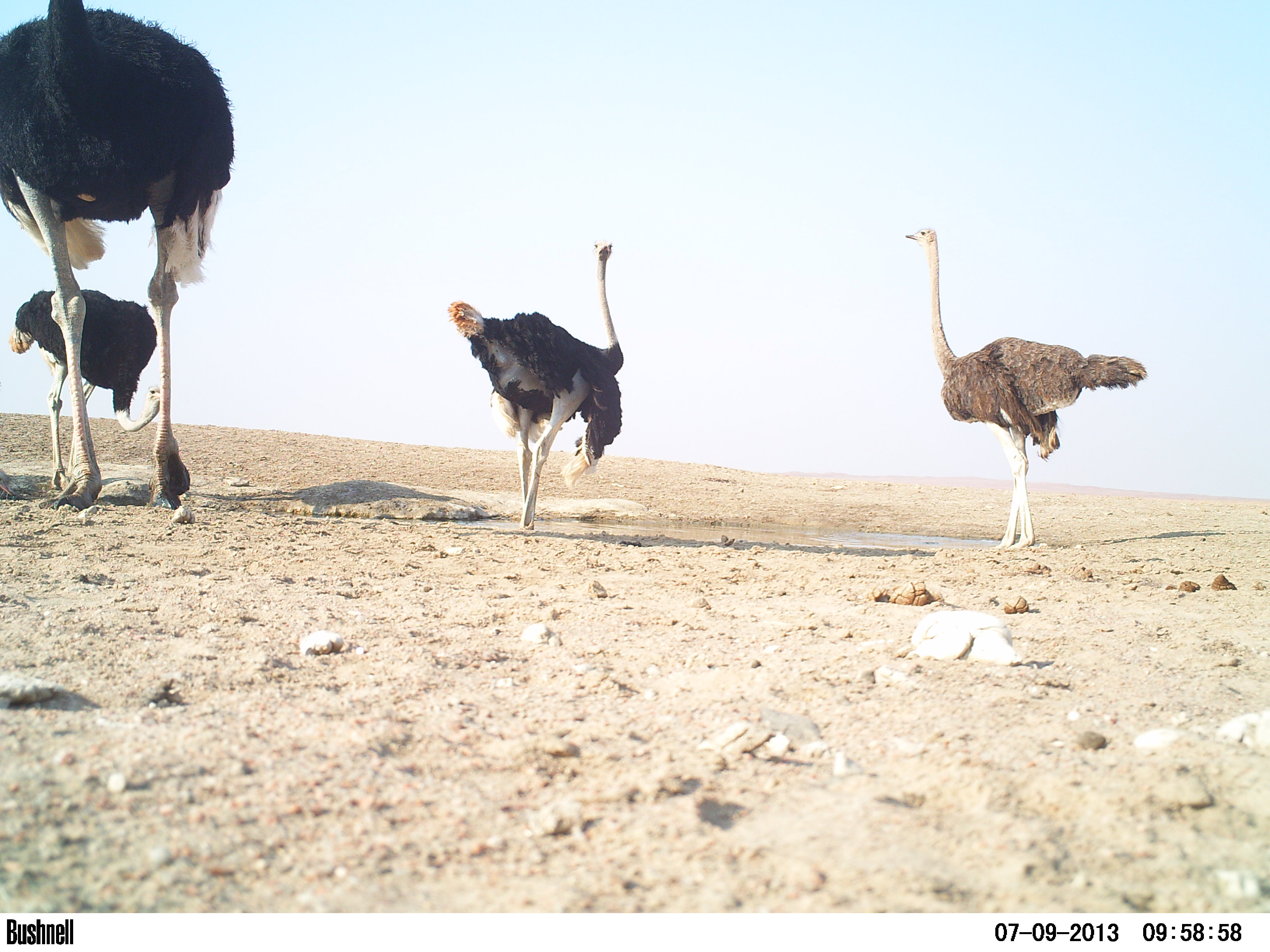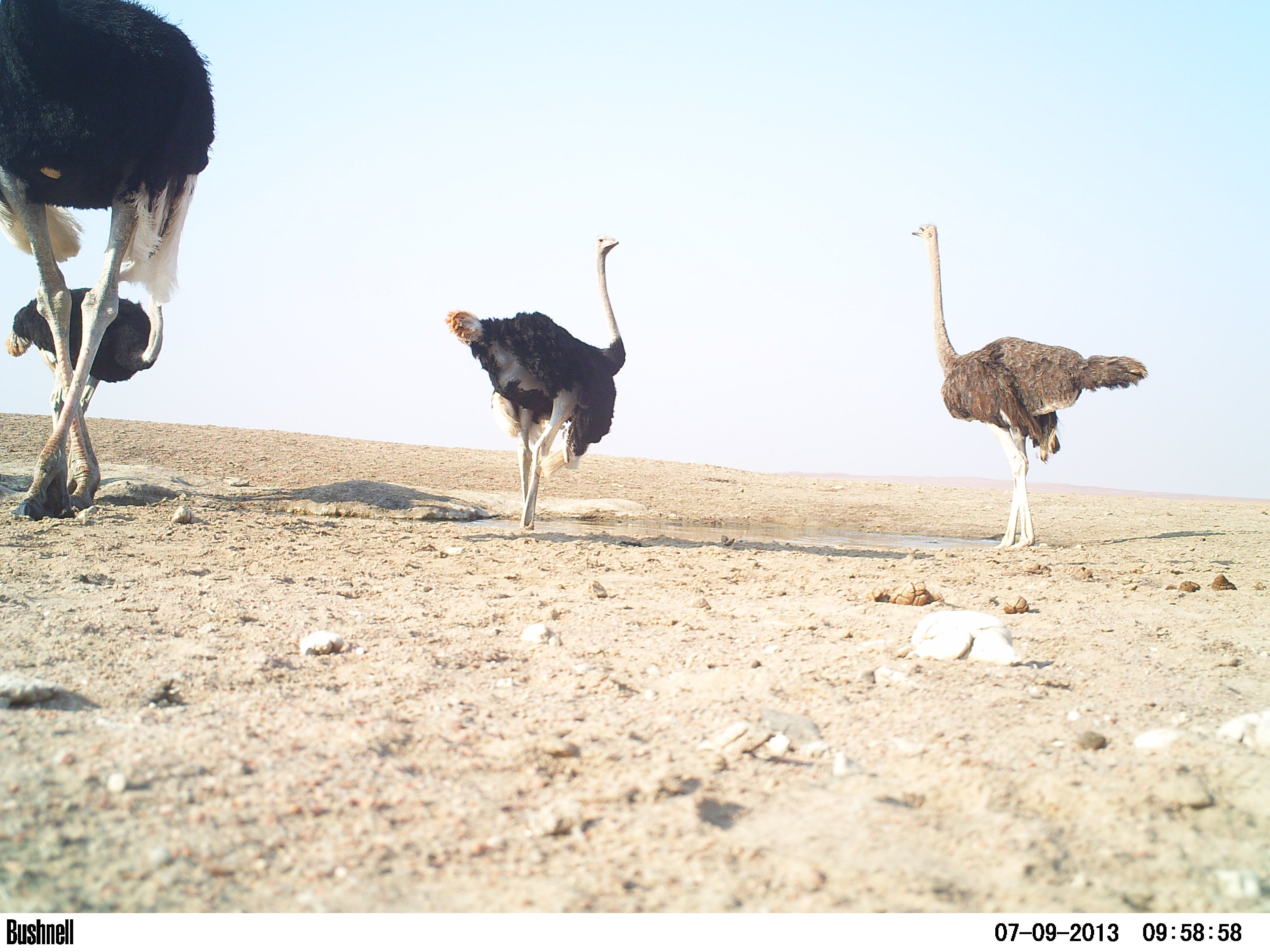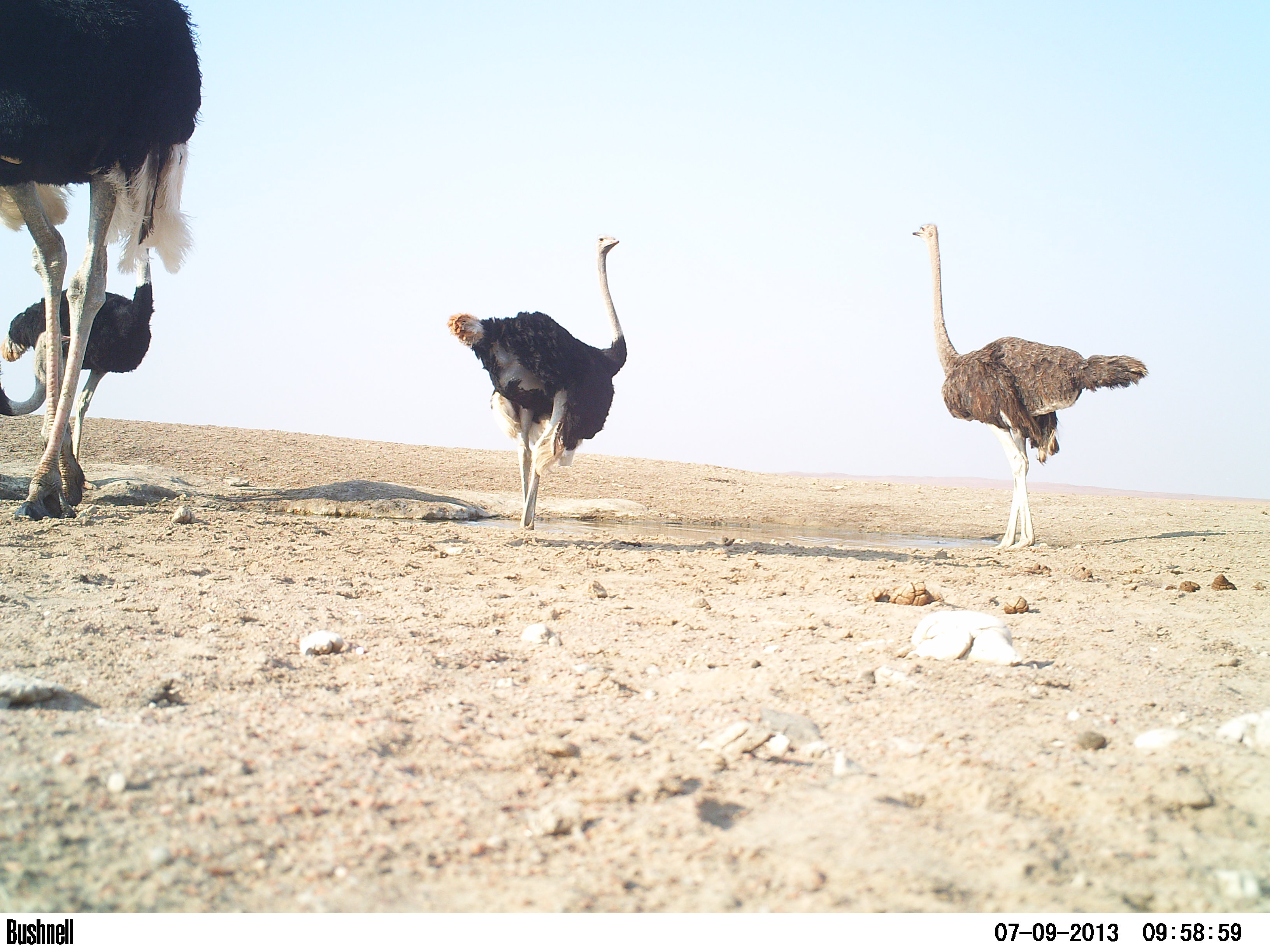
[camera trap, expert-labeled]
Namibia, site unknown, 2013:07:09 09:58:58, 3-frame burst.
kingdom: Animalia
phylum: Chordata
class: Aves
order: Struthioniformes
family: Struthionidae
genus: Struthio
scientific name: Struthio camelus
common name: common ostrich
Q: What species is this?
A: Struthio camelus (common ostrich).